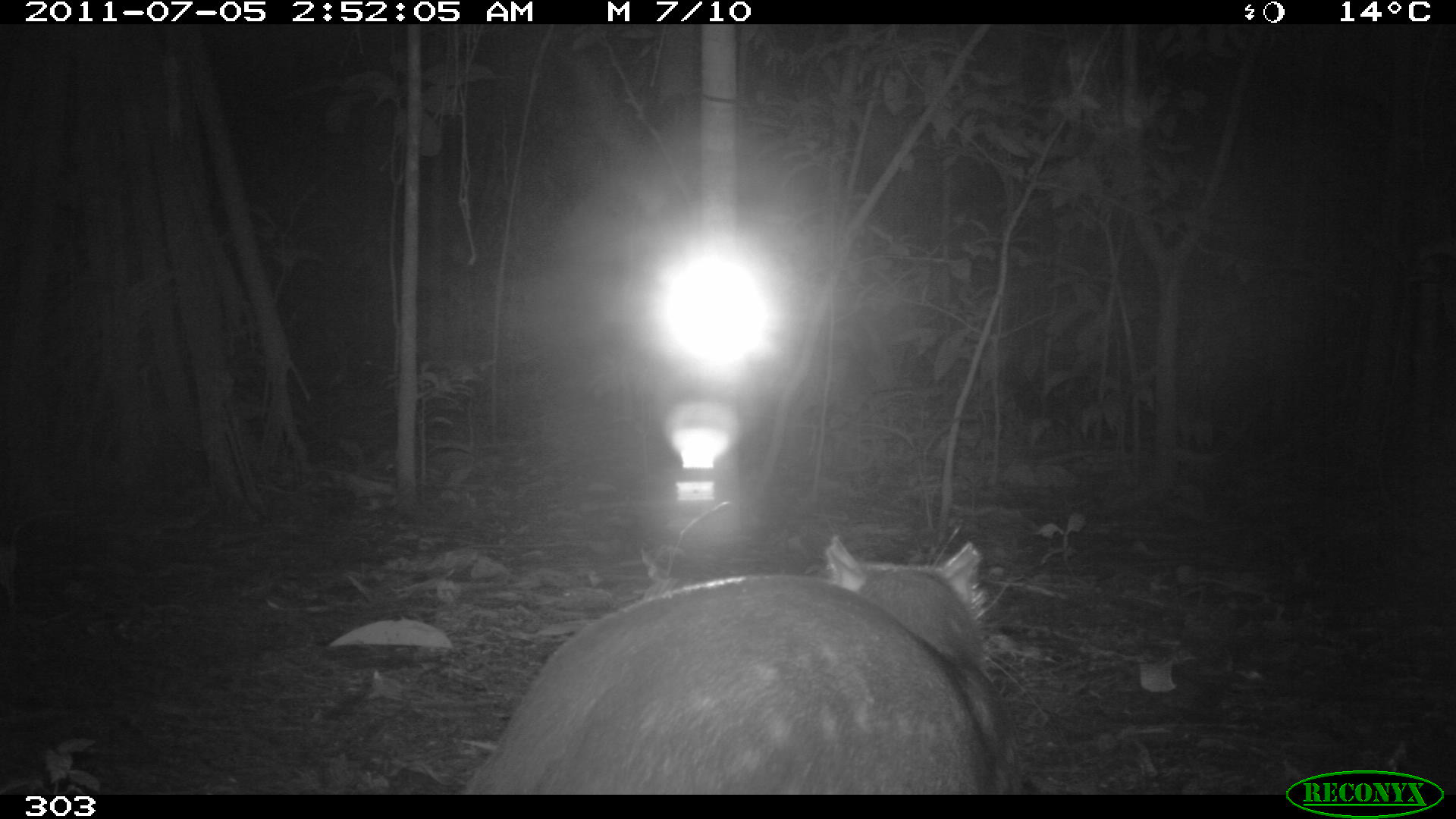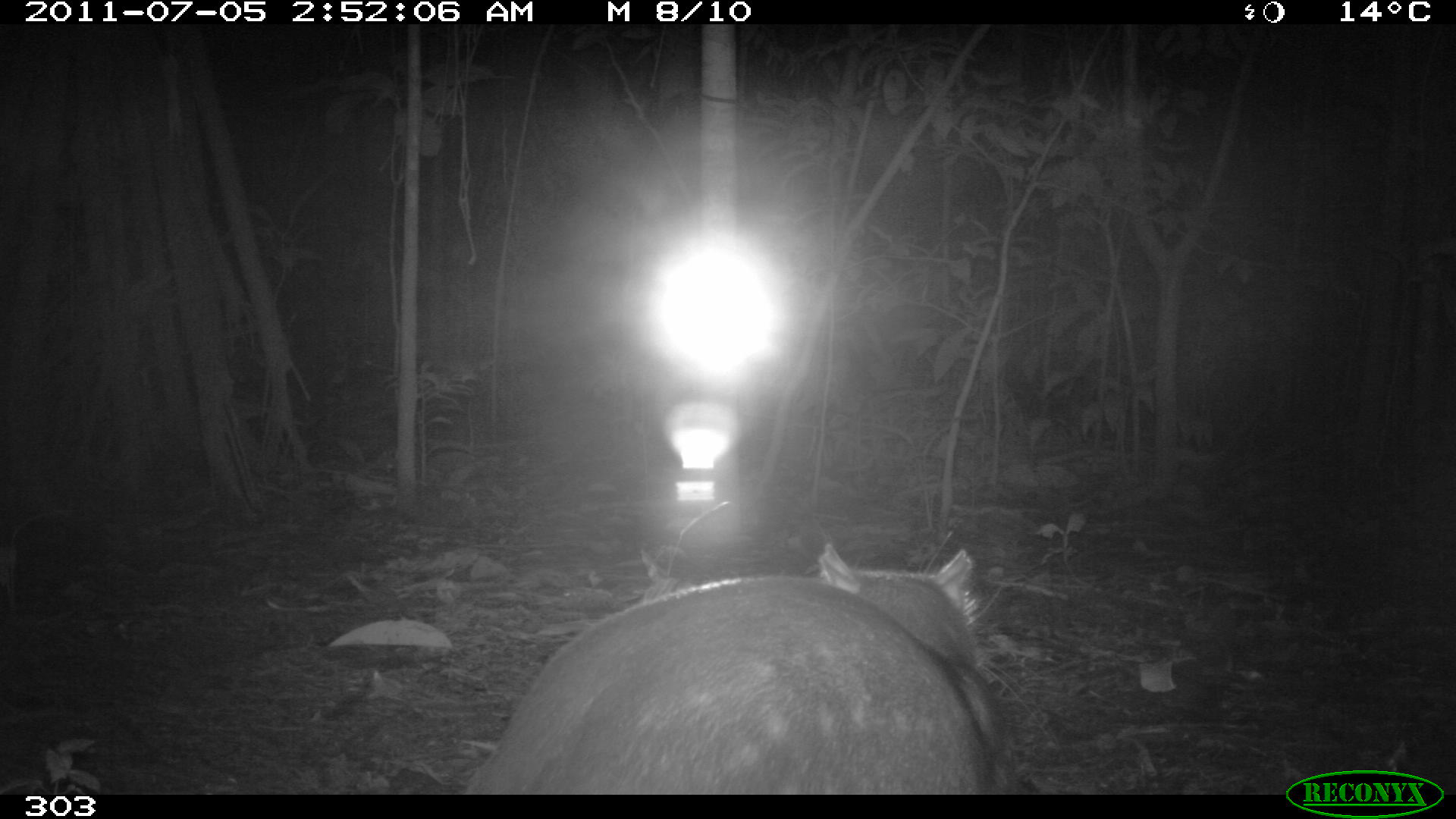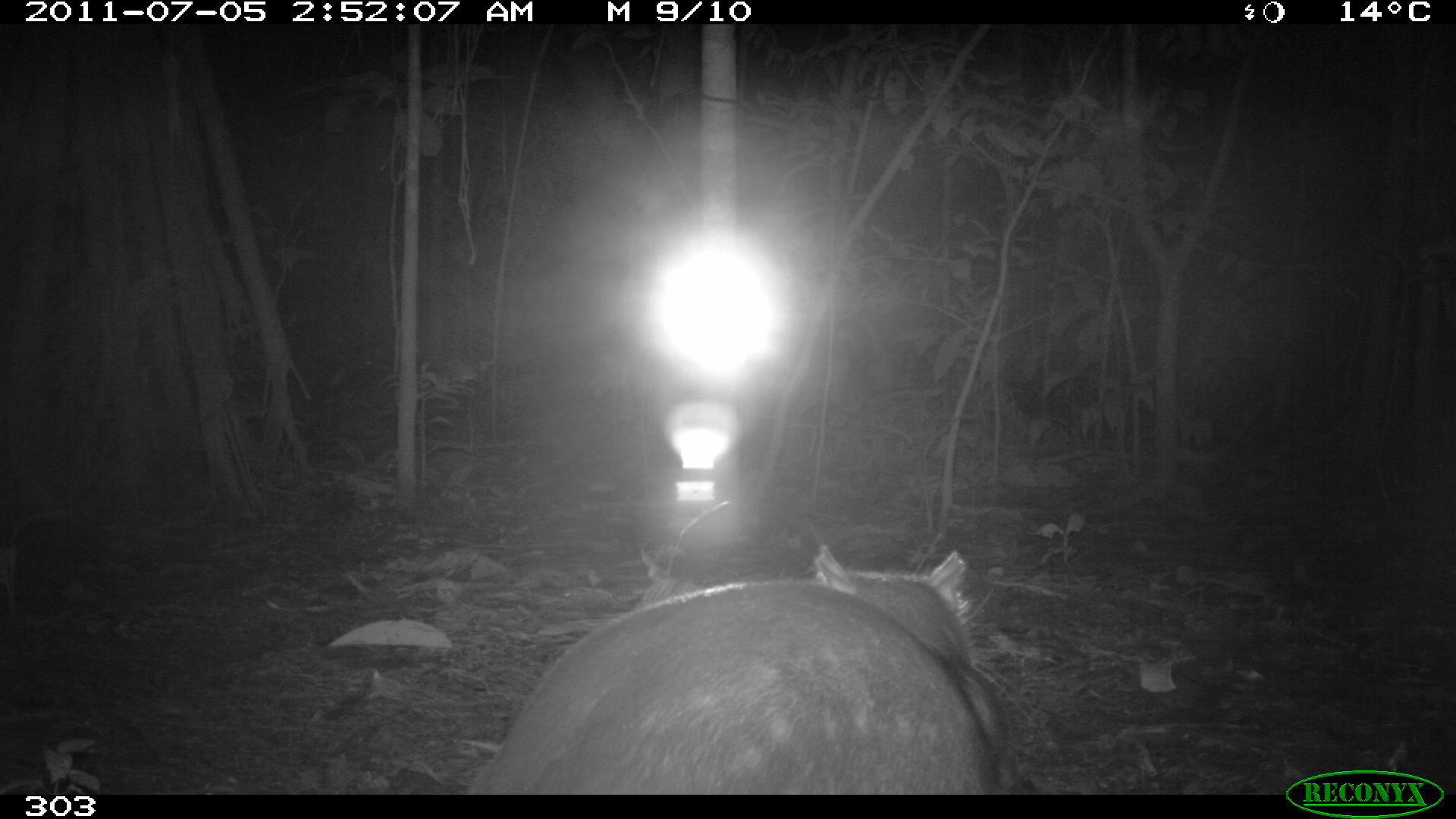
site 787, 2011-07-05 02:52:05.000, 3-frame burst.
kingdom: Animalia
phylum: Chordata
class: Mammalia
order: Rodentia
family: Cuniculidae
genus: Cuniculus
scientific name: Cuniculus paca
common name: spotted paca